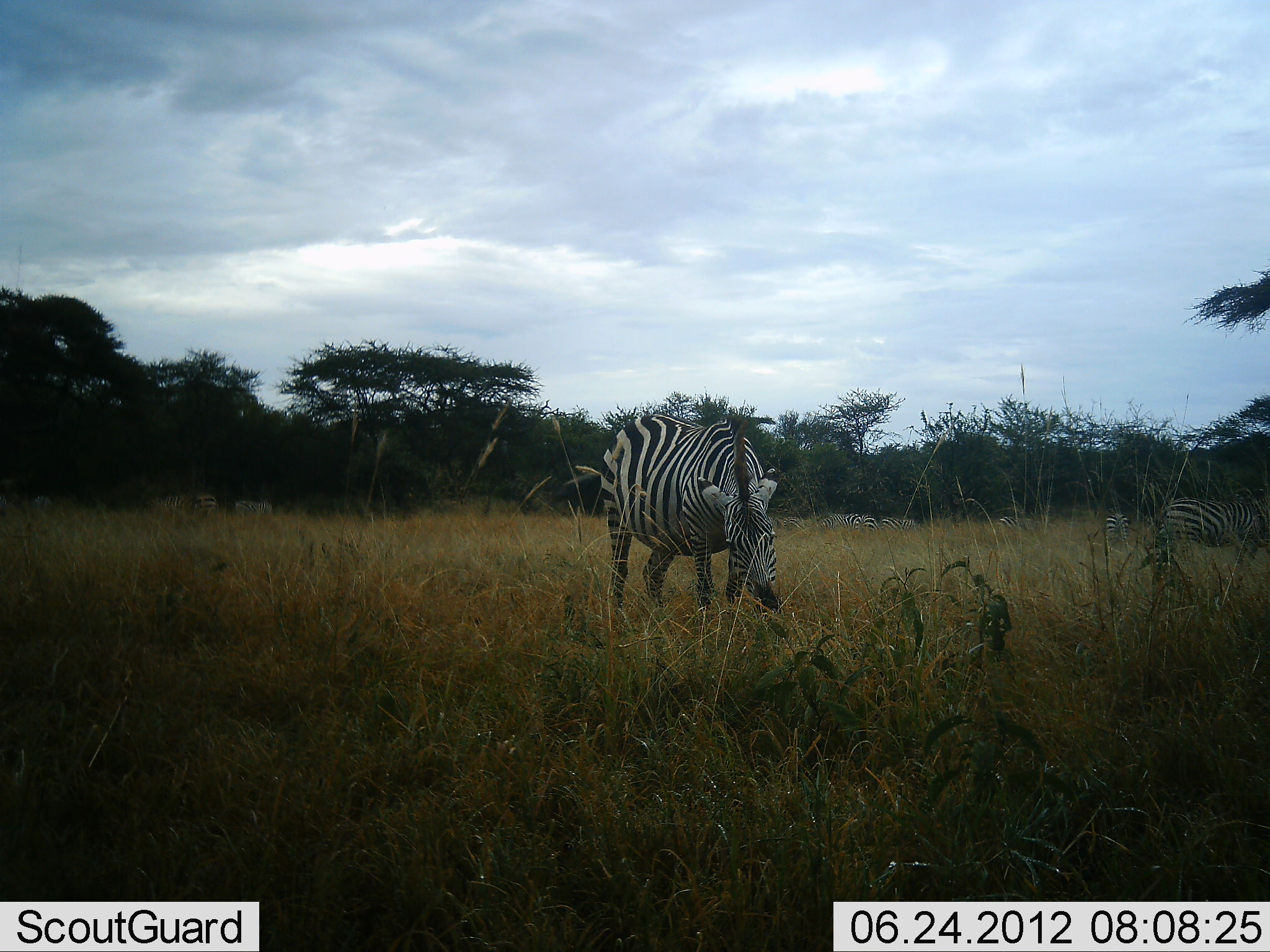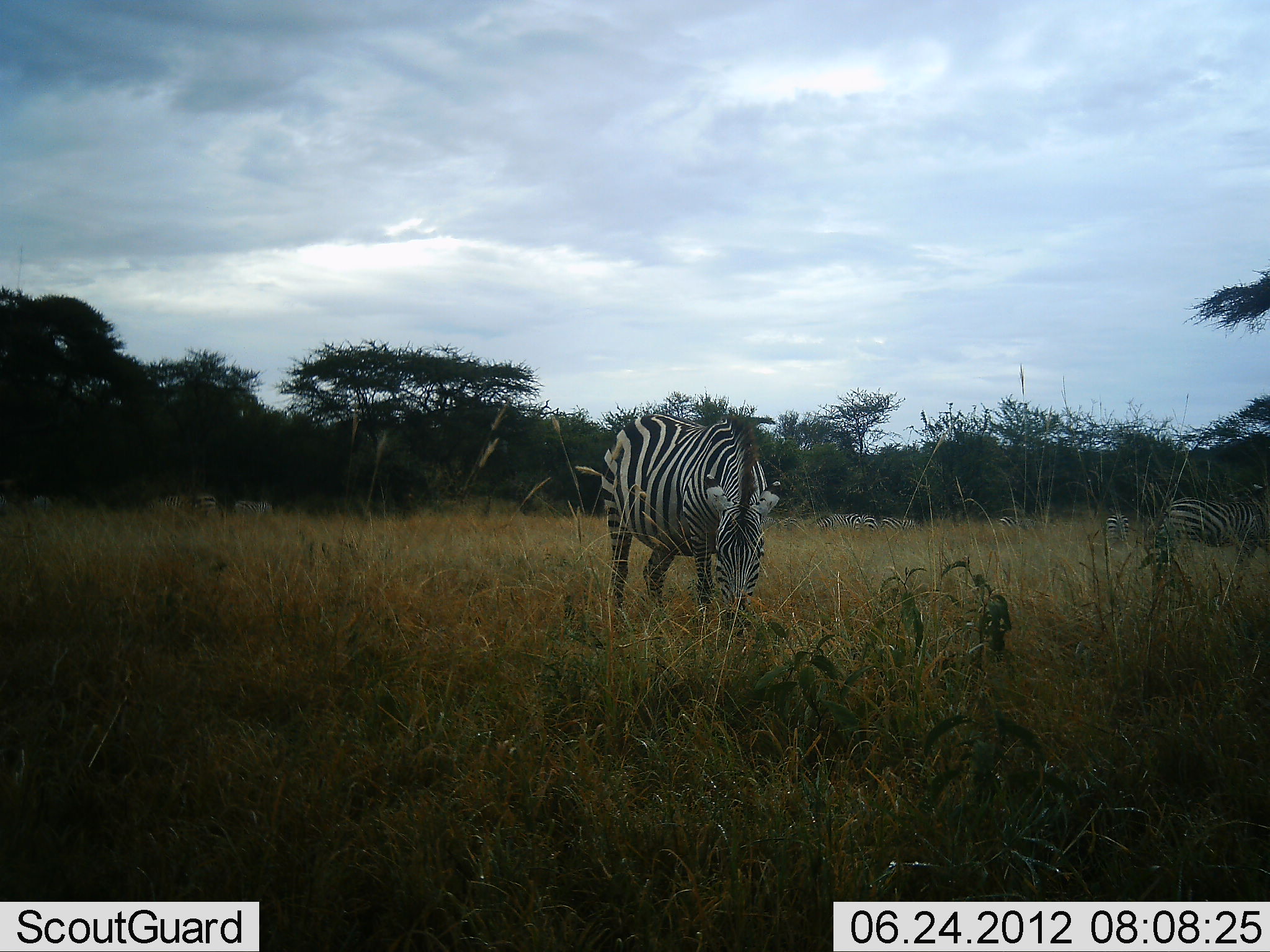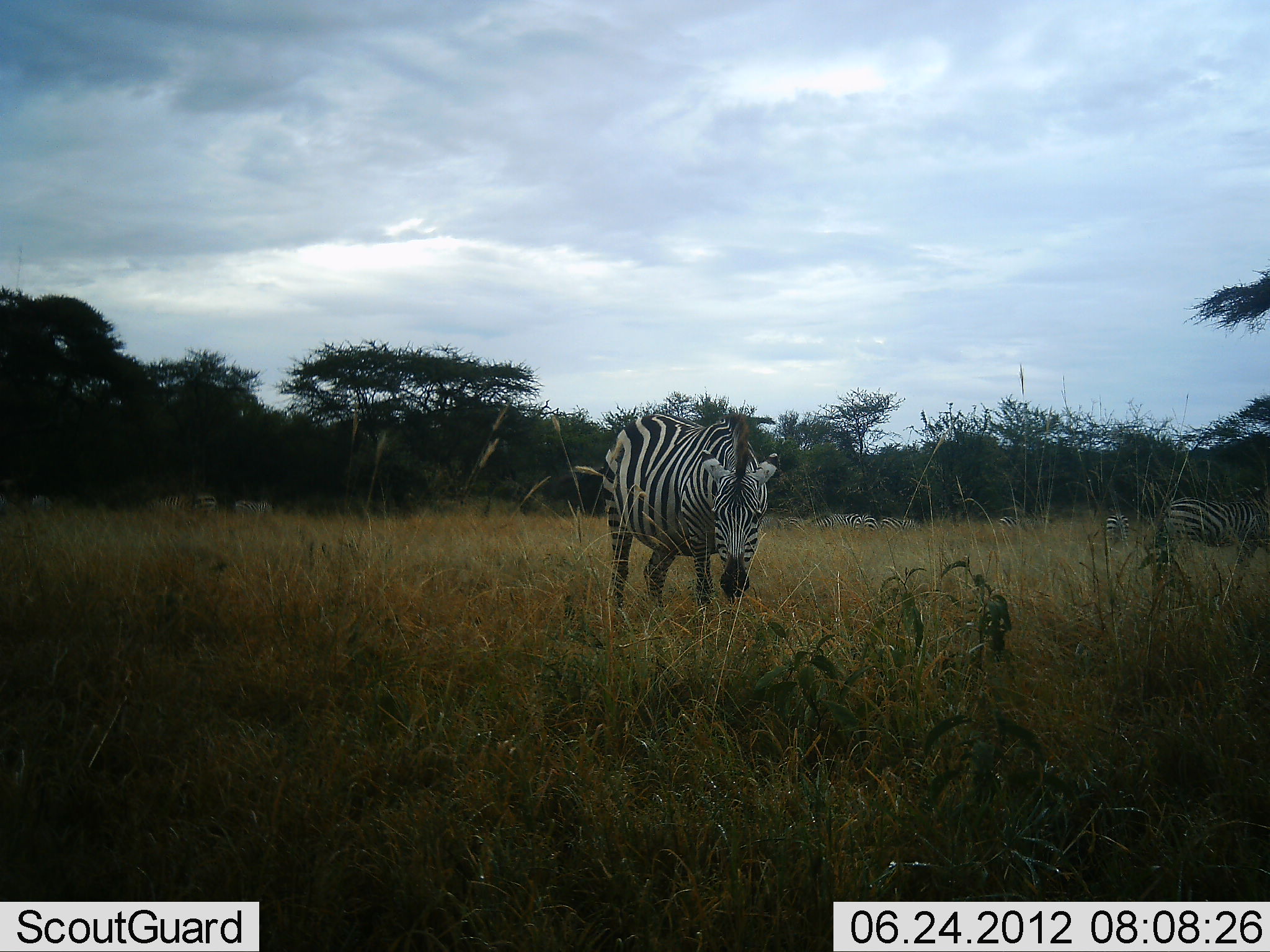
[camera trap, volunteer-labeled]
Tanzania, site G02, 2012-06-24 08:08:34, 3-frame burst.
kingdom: Animalia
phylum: Chordata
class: Mammalia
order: Perissodactyla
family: Equidae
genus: Equus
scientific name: Equus quagga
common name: plains zebra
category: zebra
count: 8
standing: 10%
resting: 10%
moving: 10%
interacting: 0%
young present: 0%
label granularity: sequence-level